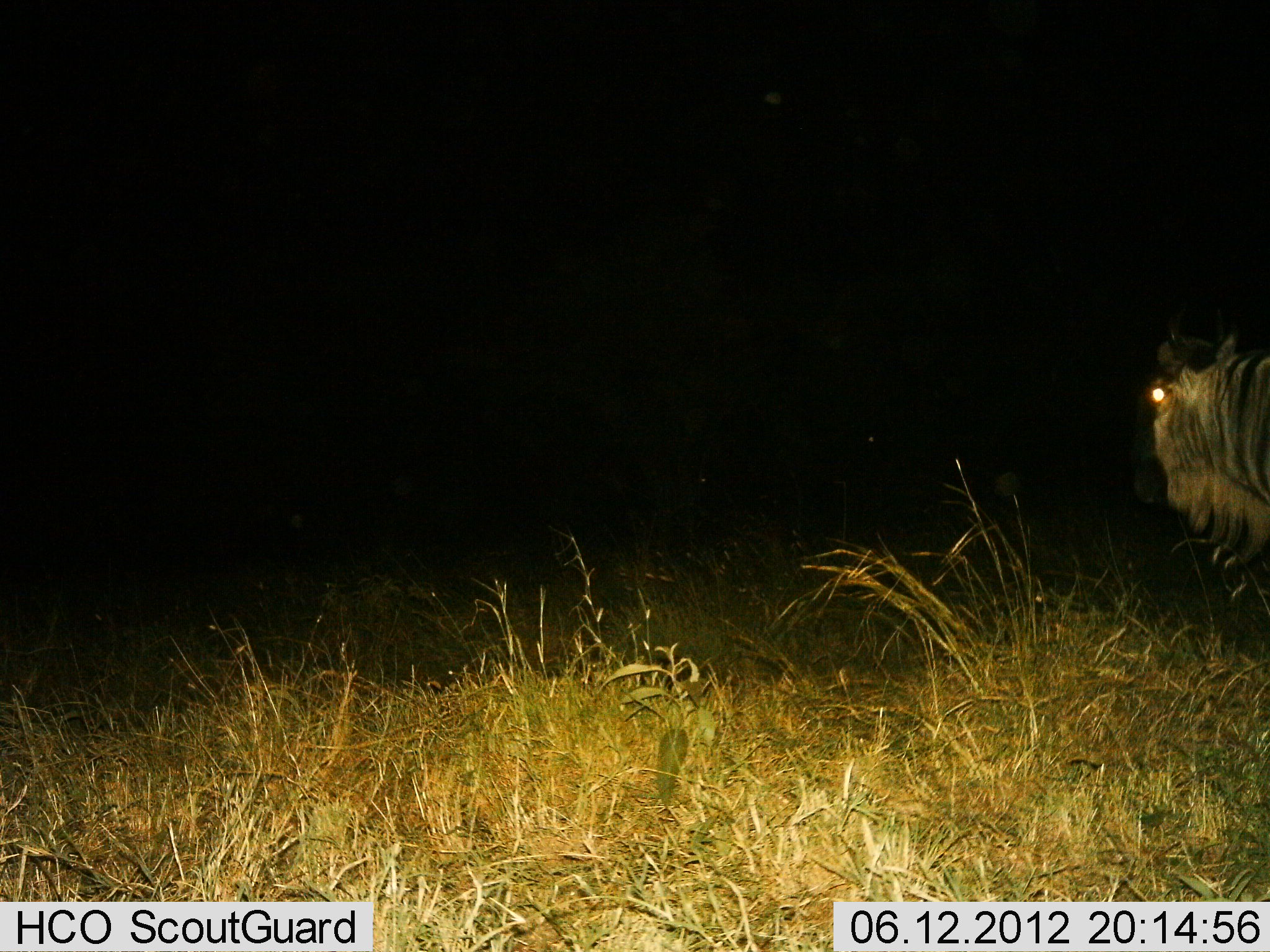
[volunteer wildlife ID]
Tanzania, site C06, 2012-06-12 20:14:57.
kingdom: Animalia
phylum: Chordata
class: Mammalia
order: Artiodactyla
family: Bovidae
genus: Connochaetes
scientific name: Connochaetes taurinus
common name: blue wildebeest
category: wildebeest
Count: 1.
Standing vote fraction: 80%.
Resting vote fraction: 0%.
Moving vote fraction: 20%.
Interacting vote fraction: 0%.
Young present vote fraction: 0%.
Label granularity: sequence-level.